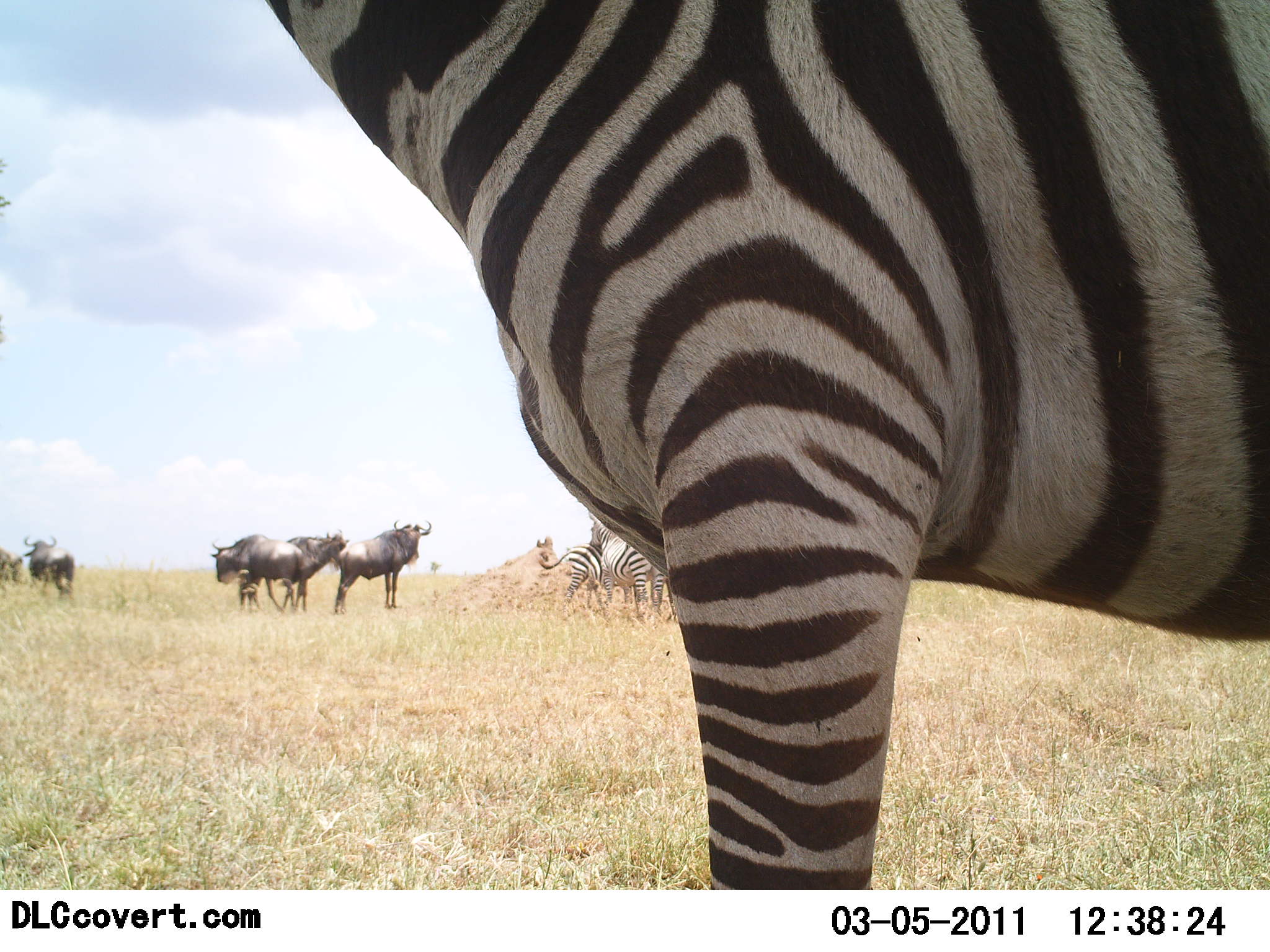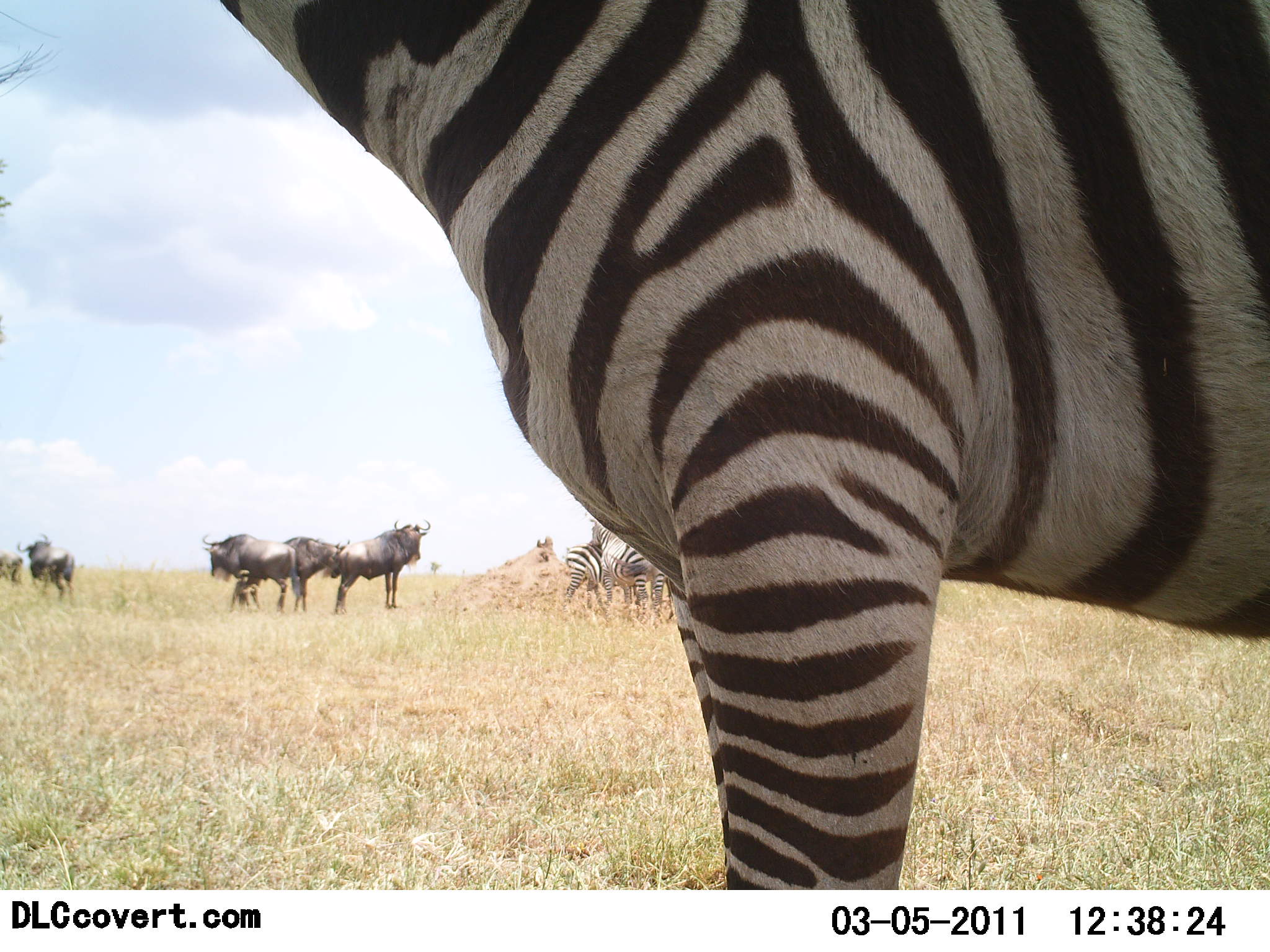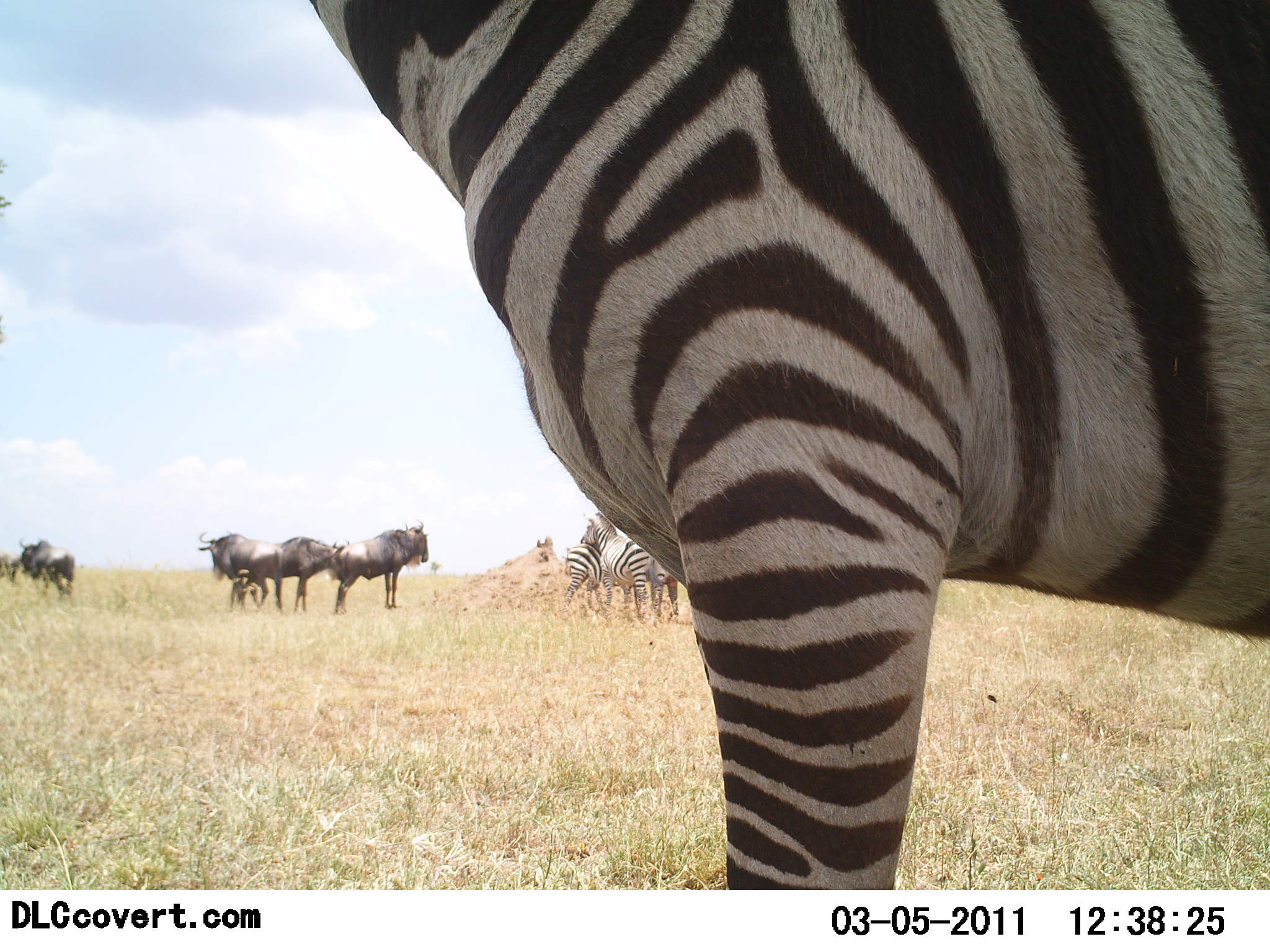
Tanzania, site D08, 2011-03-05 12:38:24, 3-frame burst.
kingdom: Animalia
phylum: Chordata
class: Mammalia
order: Artiodactyla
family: Bovidae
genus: Connochaetes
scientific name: Connochaetes taurinus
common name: blue wildebeest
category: wildebeest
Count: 5.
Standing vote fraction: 100%.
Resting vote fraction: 0%.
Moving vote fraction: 9%.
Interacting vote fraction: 18%.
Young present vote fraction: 0%.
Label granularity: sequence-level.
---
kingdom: Animalia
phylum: Chordata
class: Mammalia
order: Perissodactyla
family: Equidae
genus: Equus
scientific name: Equus quagga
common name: plains zebra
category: zebra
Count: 4.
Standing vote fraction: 100%.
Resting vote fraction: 0%.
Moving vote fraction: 0%.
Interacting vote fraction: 27%.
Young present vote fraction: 0%.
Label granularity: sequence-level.